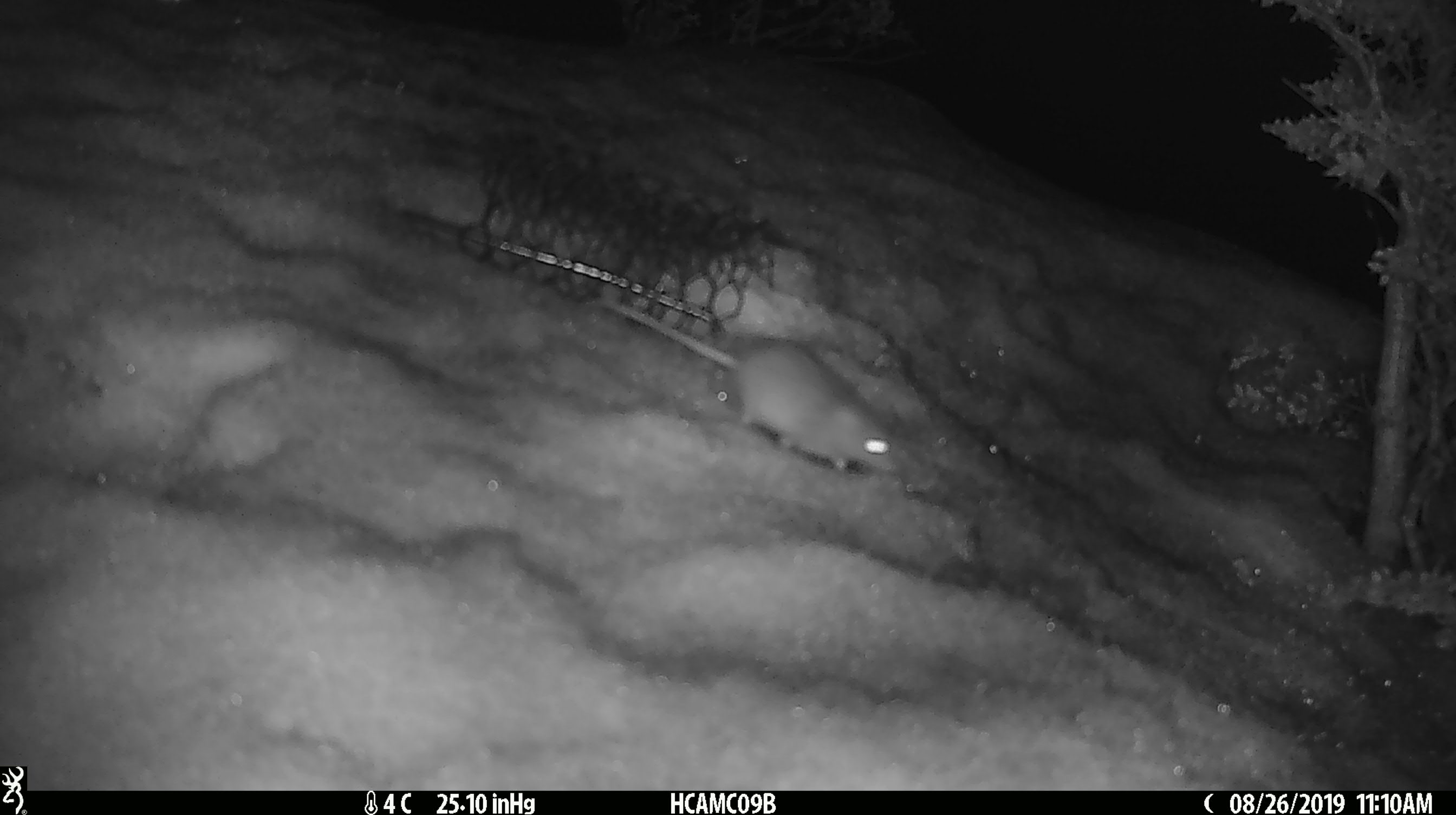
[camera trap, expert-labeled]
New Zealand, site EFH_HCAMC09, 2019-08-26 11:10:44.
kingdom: Animalia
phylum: Chordata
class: Mammalia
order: Rodentia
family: Muridae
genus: Mus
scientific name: Mus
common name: mouse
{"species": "mouse (Mus)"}